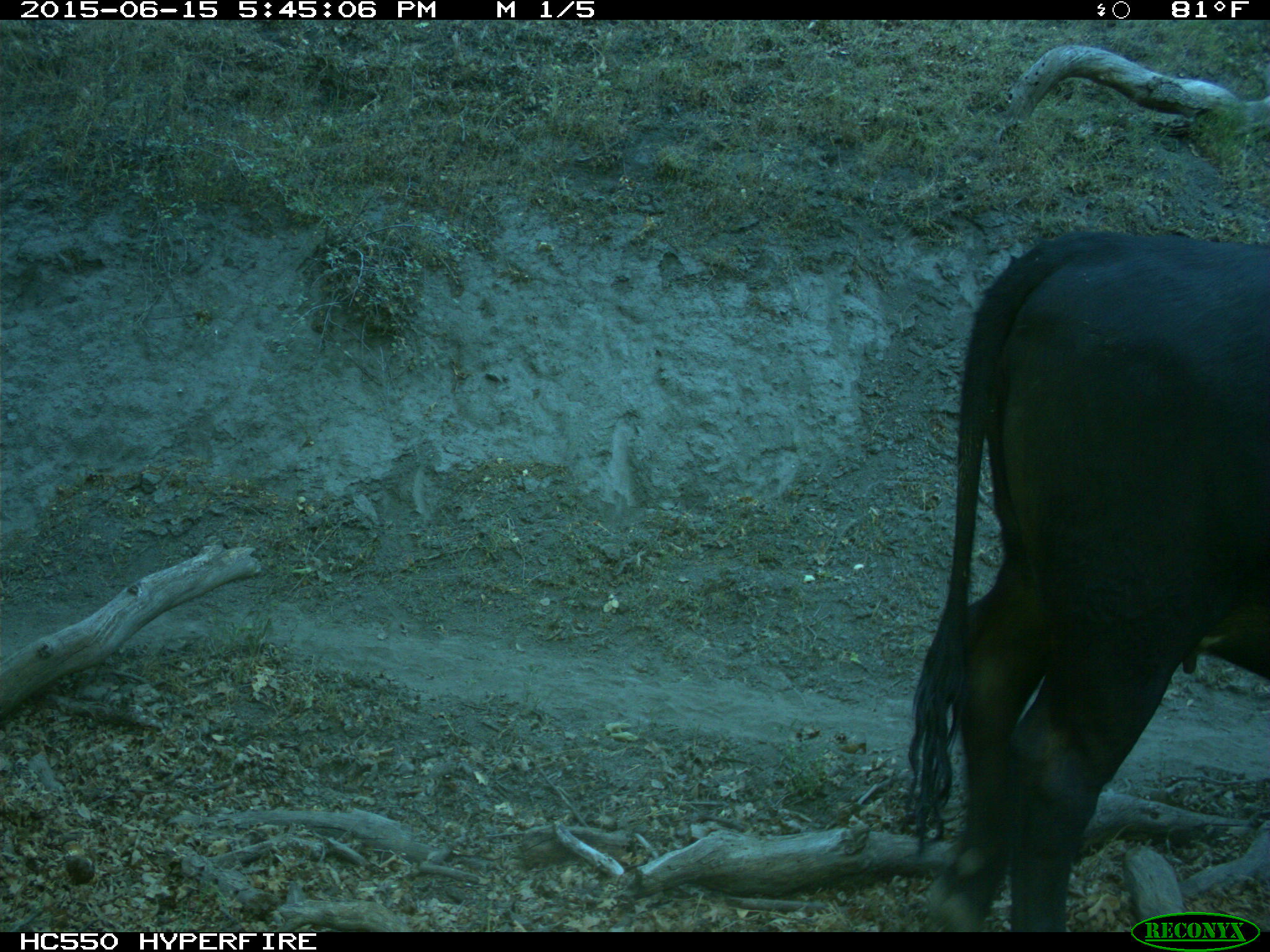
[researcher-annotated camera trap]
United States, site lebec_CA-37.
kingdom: Animalia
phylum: Chordata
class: Mammalia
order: Artiodactyla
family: Bovidae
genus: Bos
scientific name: Bos taurus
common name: domestic cow